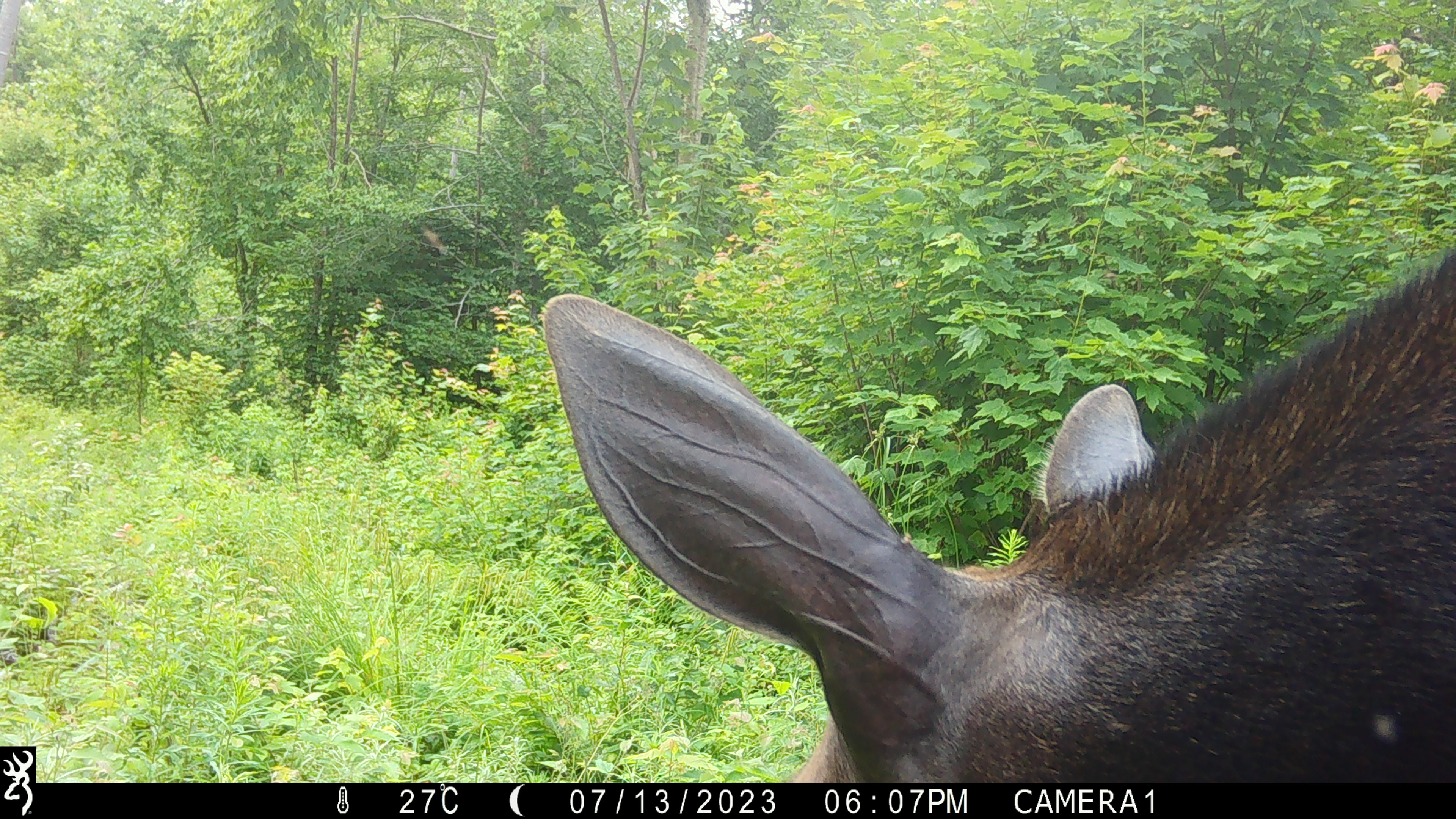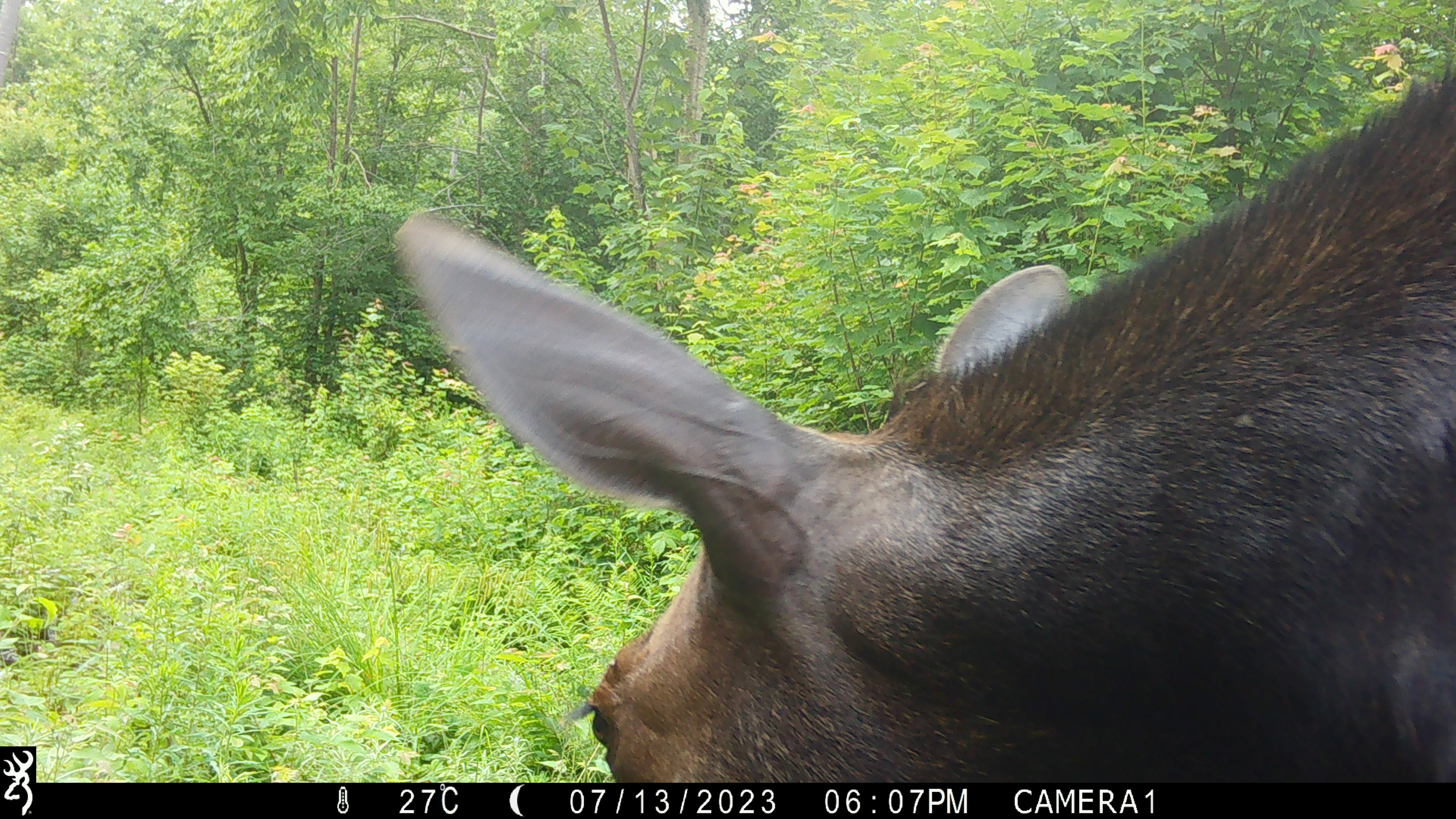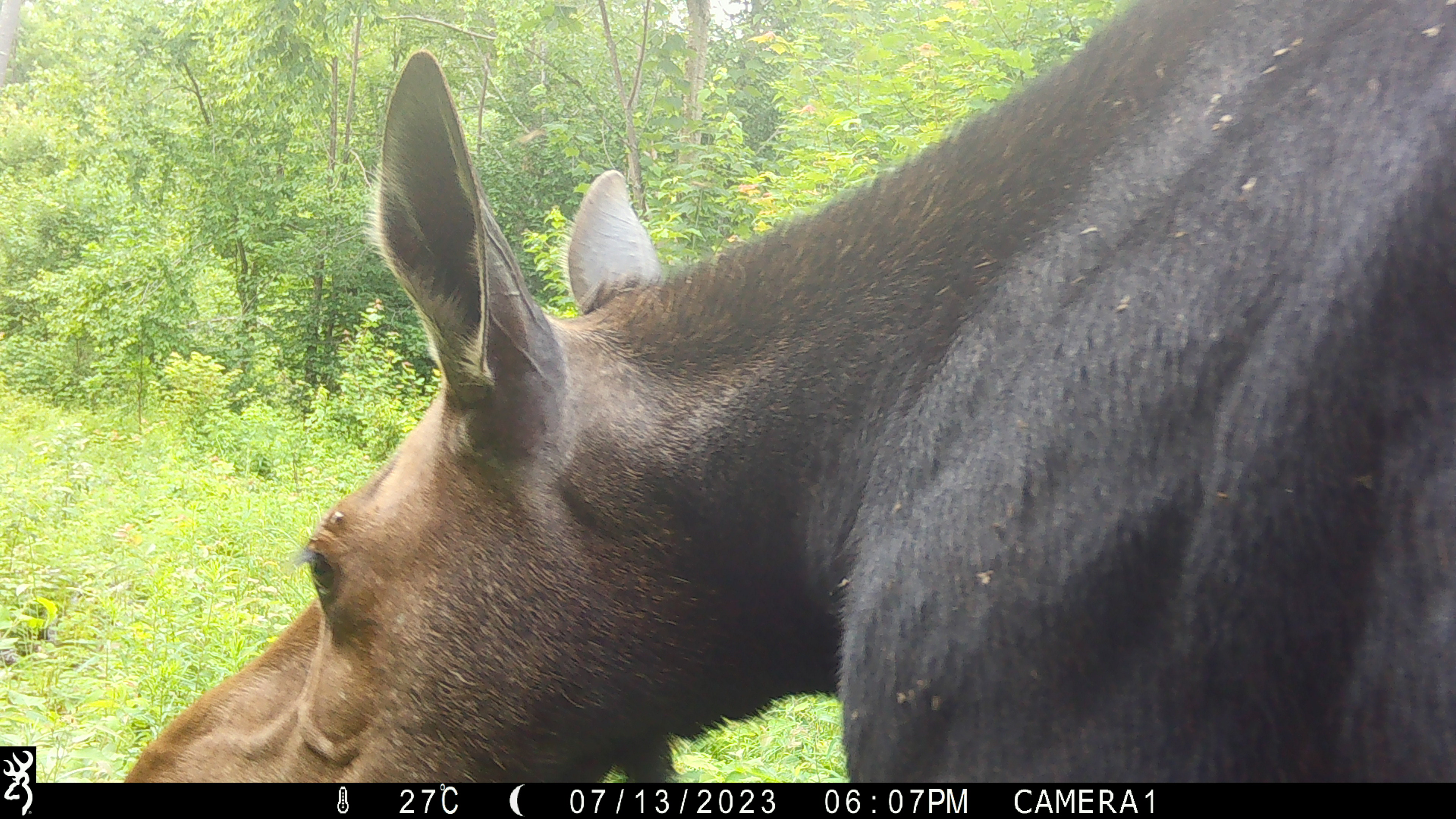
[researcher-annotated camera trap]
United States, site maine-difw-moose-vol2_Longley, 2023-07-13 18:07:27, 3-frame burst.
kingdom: Animalia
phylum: Chordata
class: Mammalia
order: Artiodactyla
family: Cervidae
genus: Alces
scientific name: Alces alces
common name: moose